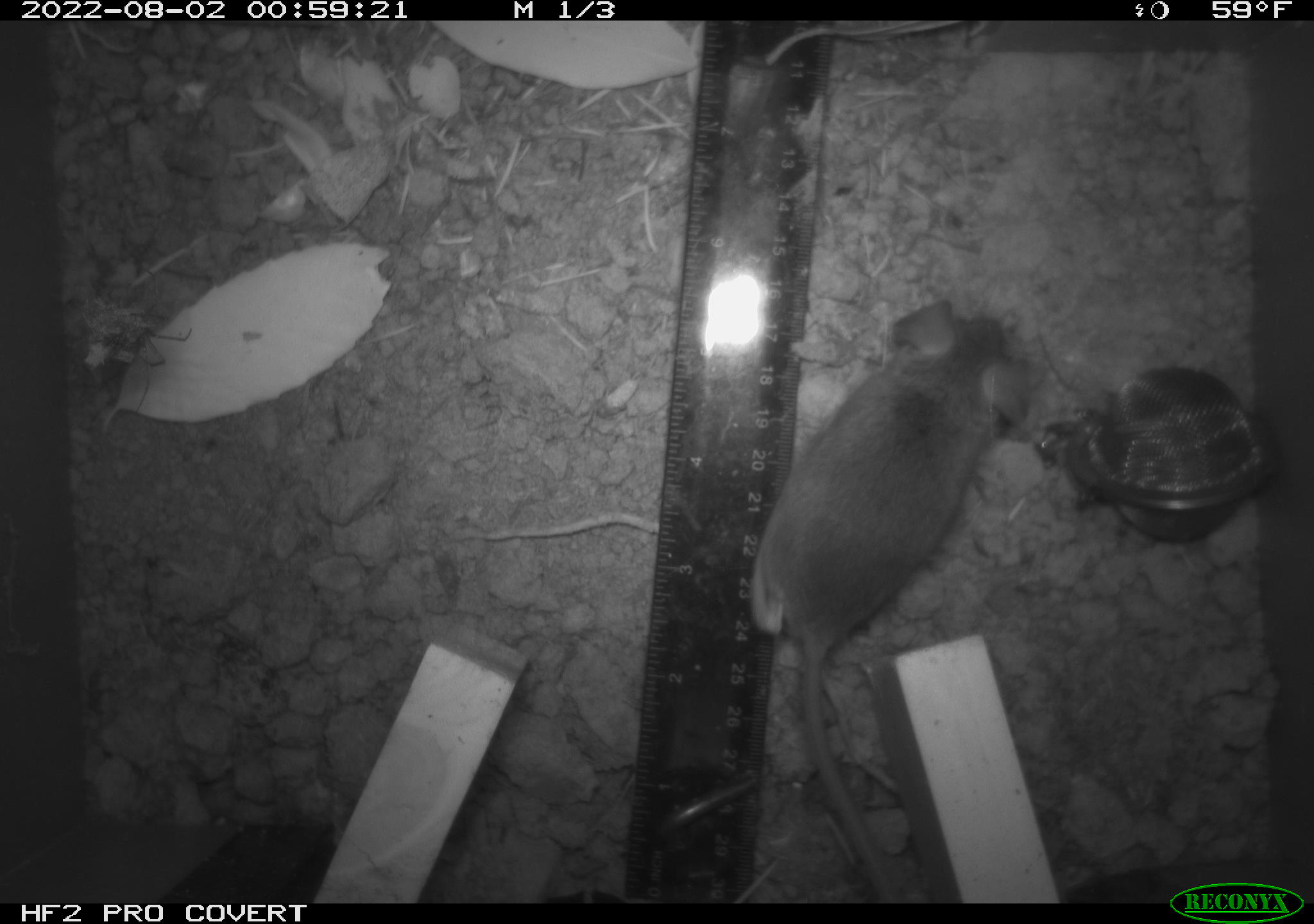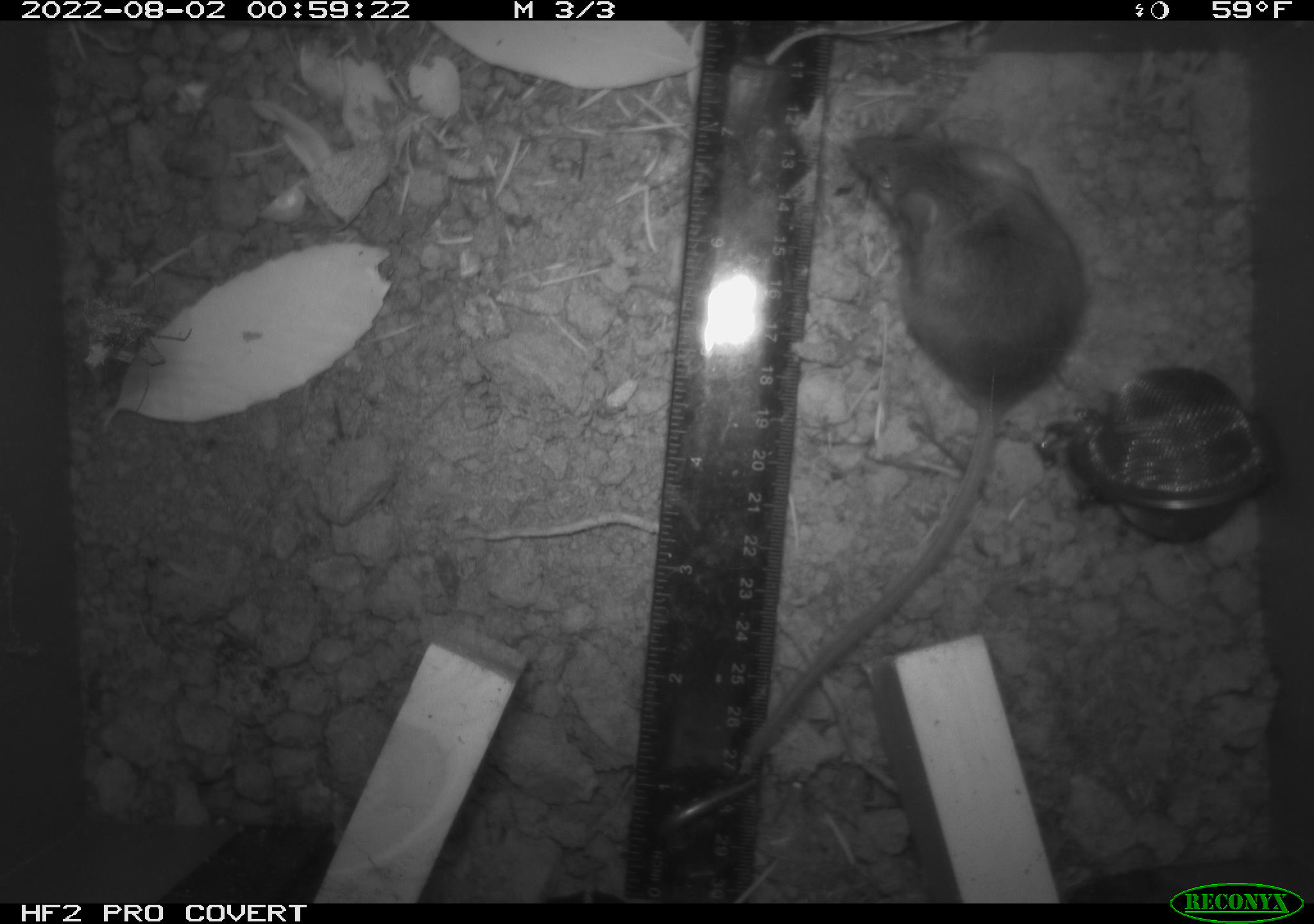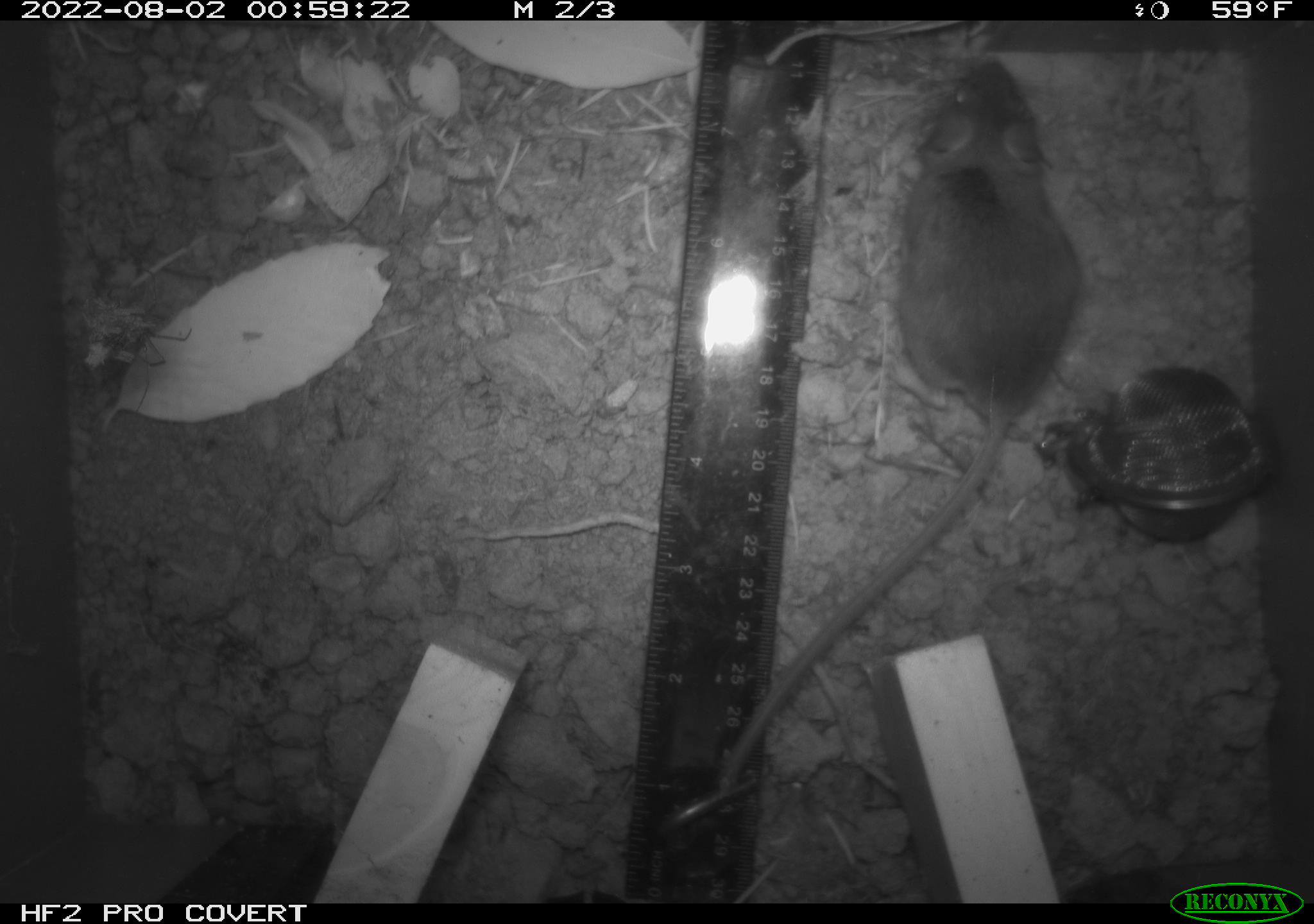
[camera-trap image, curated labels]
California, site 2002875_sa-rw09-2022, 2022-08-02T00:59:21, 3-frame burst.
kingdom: Animalia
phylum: Chordata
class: Mammalia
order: Rodentia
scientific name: Rodentia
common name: rodent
Rodent (Rodentia).